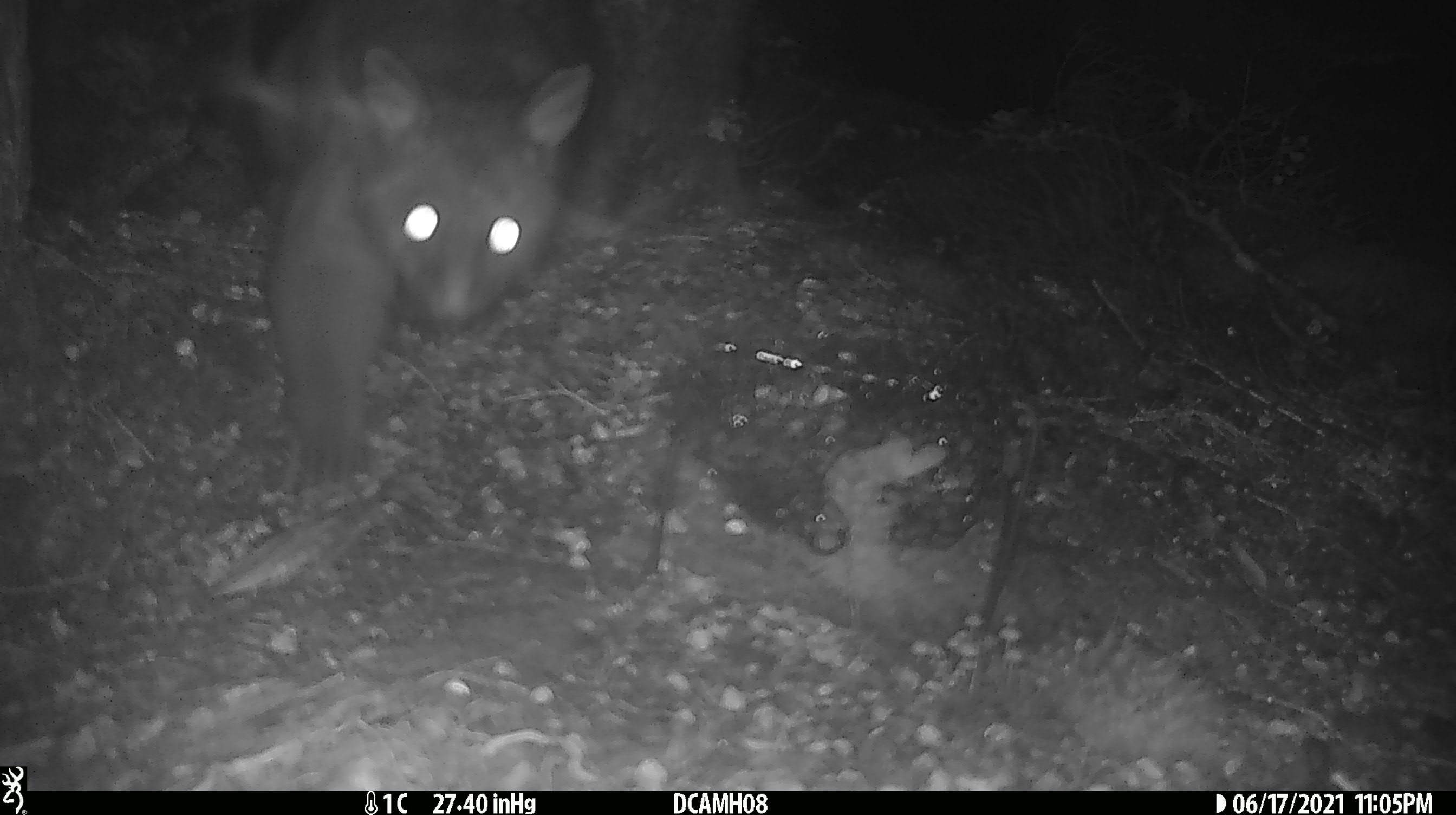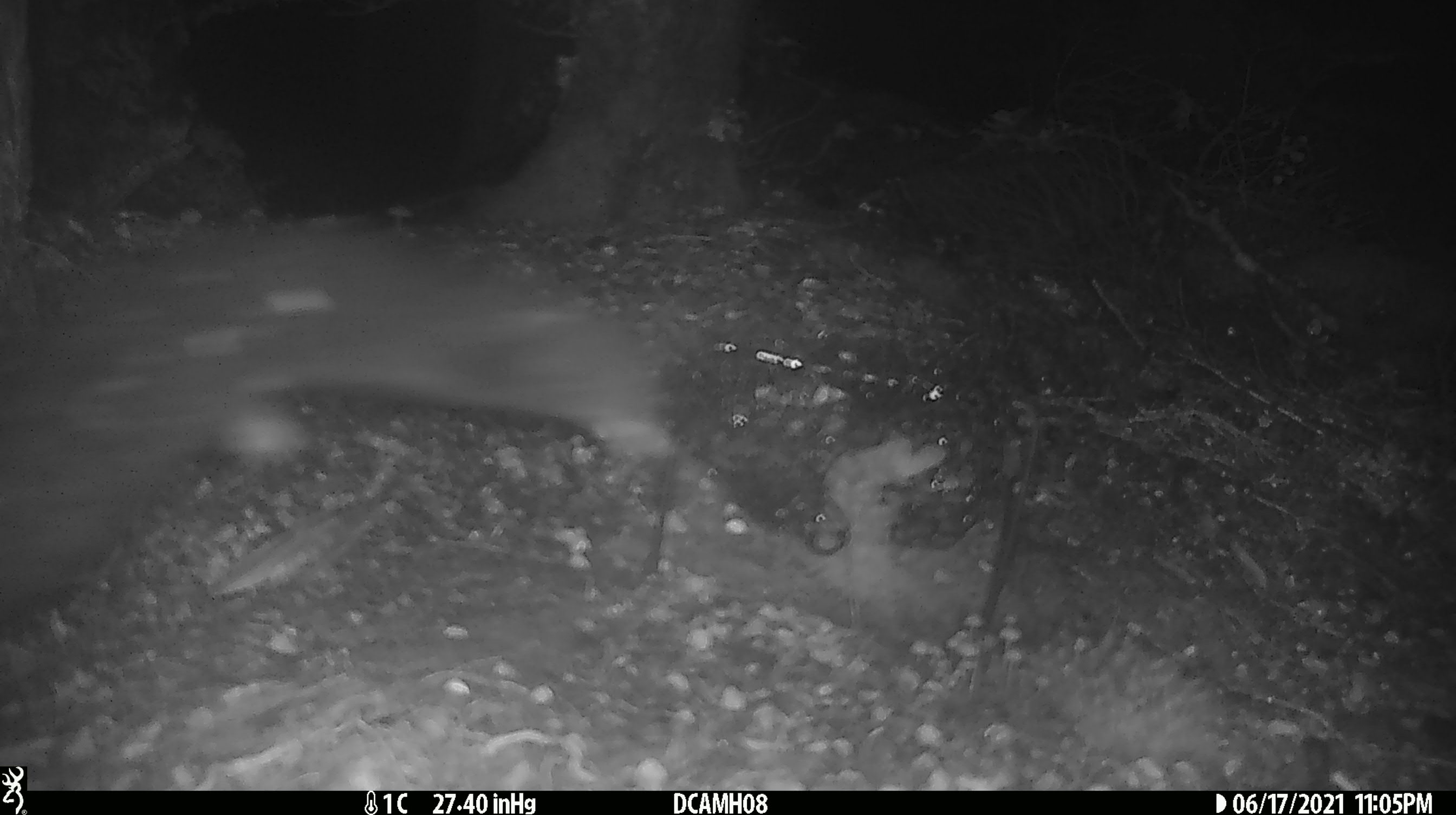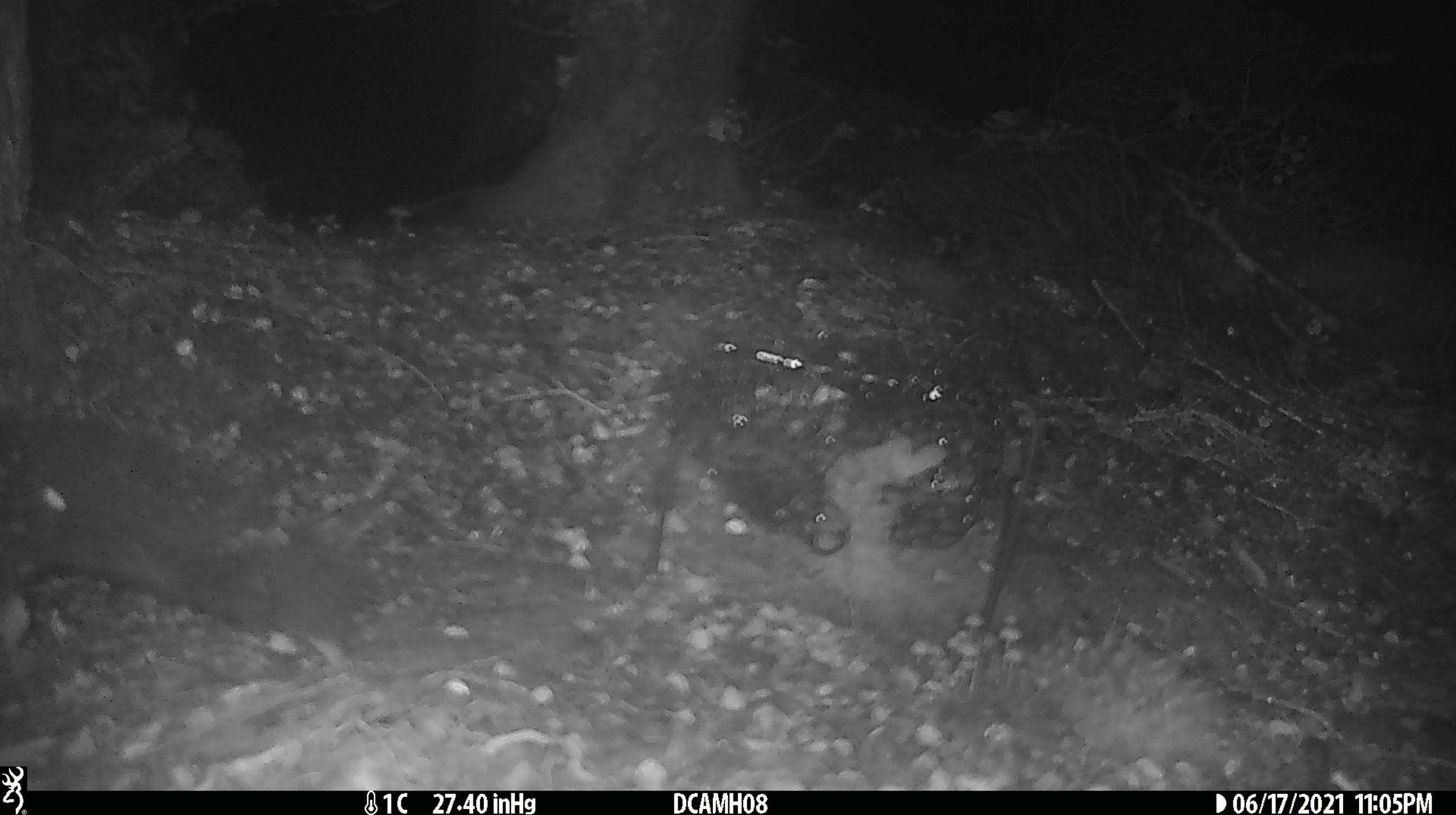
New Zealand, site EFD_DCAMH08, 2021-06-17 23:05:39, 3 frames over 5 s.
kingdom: Animalia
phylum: Chordata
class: Mammalia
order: Diprotodontia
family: Phalangeridae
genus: Trichosurus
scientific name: Trichosurus vulpecula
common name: common brushtail possum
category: possum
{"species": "possum (common brushtail possum) (Trichosurus vulpecula)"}